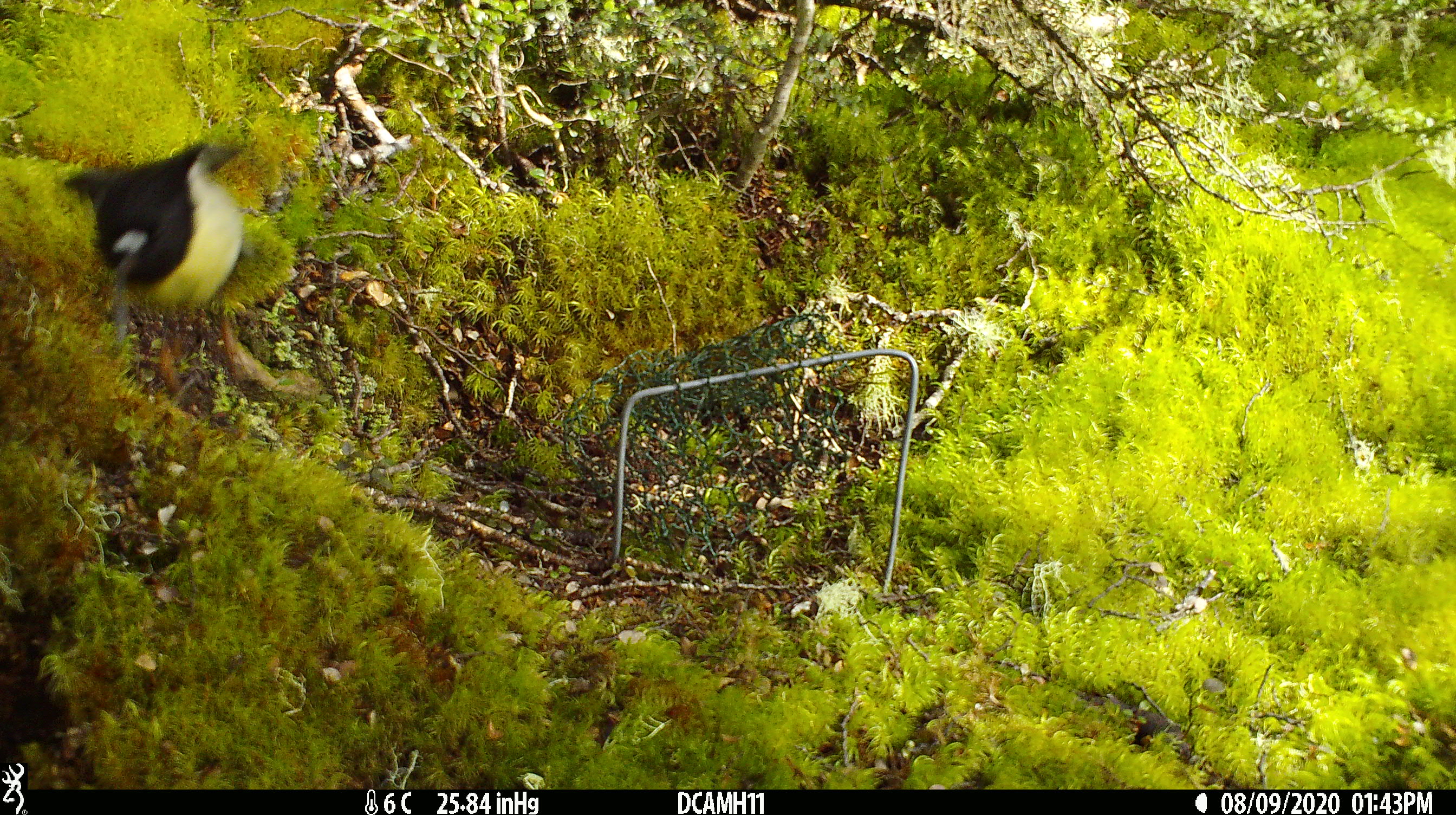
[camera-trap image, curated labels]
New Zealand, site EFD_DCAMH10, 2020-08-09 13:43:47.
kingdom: Animalia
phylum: Chordata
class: Aves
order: Passeriformes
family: Petroicidae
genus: Petroica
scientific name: Petroica macrocephala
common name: tomtit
Tomtit (Petroica macrocephala).